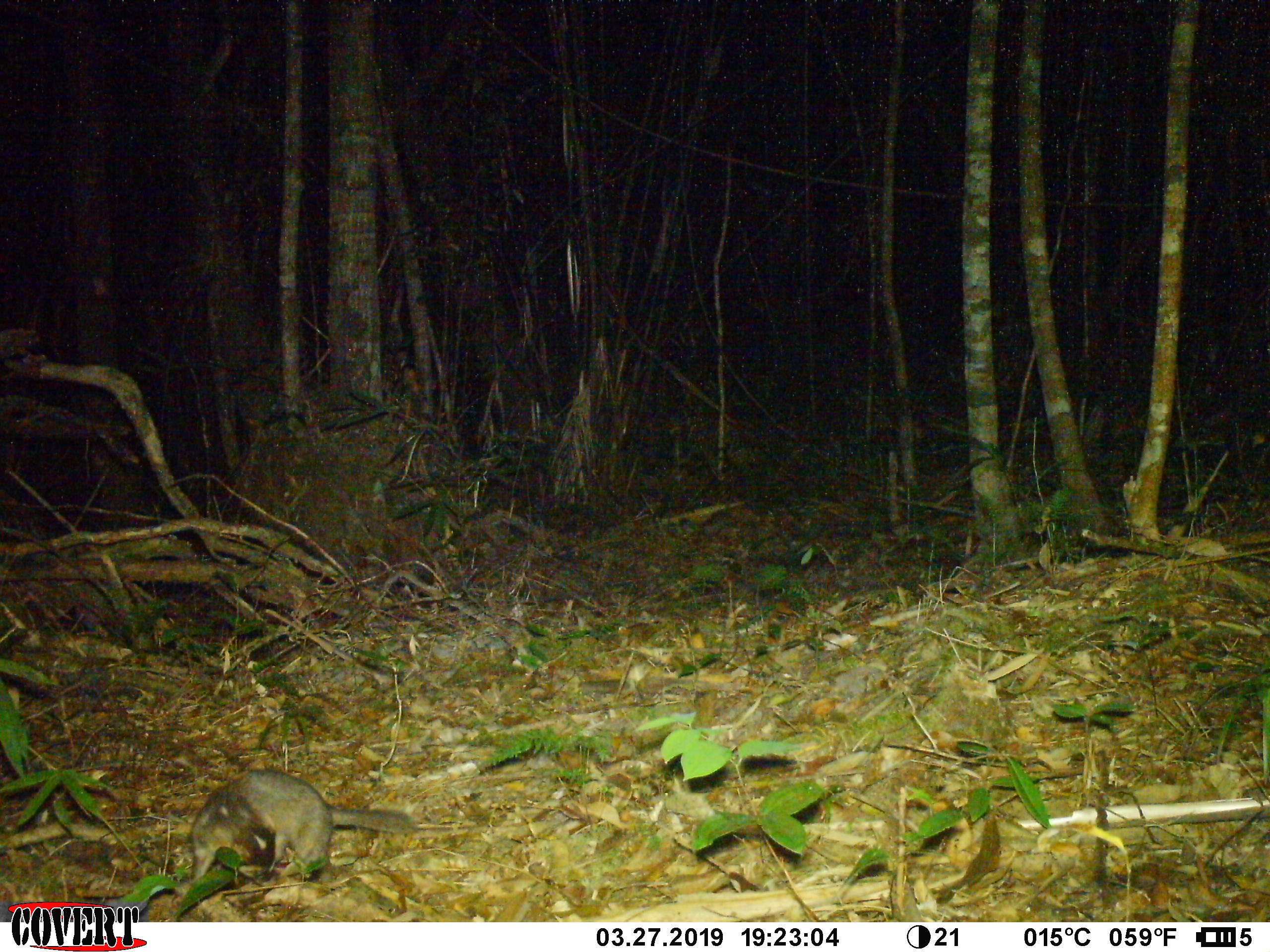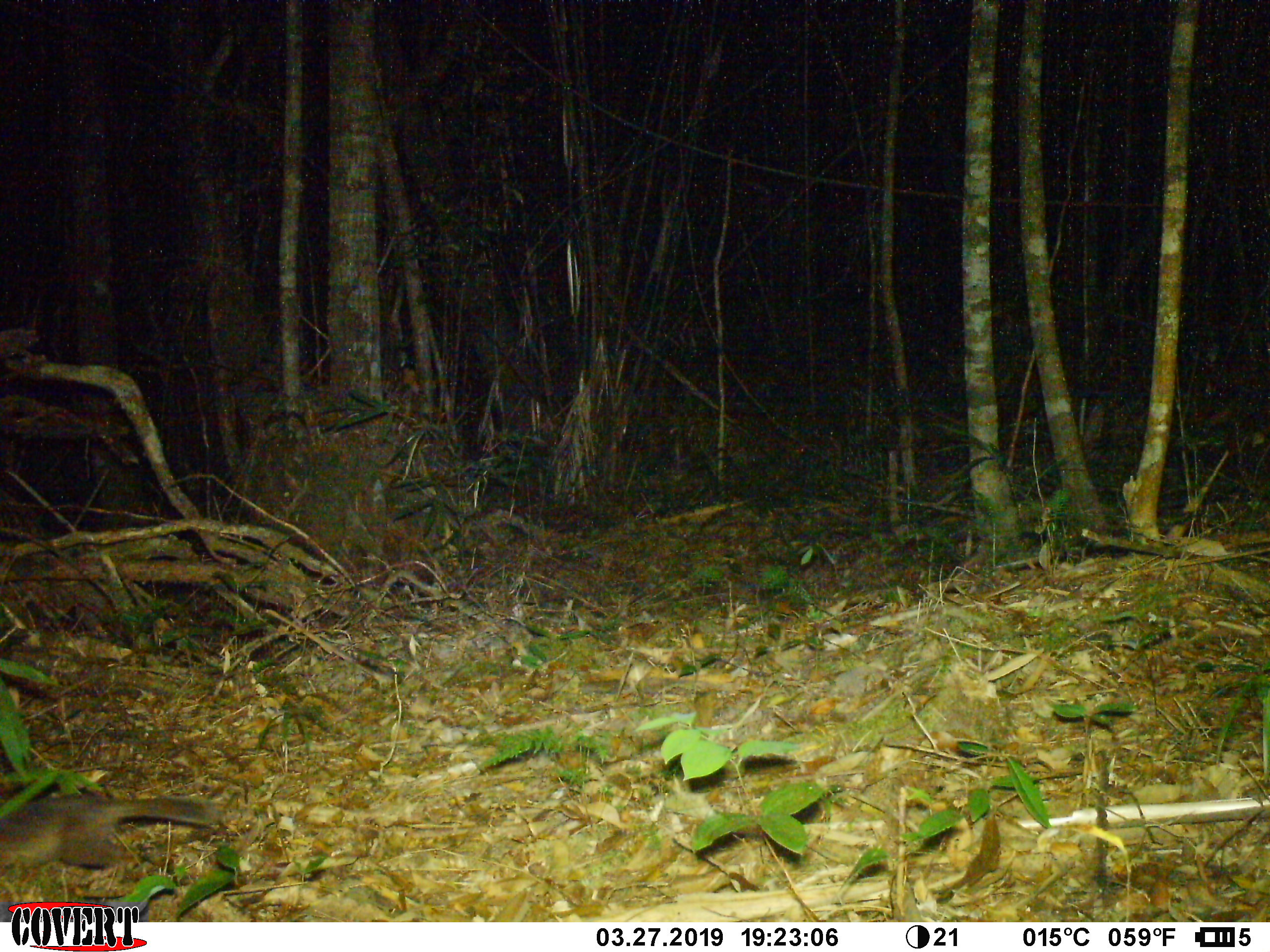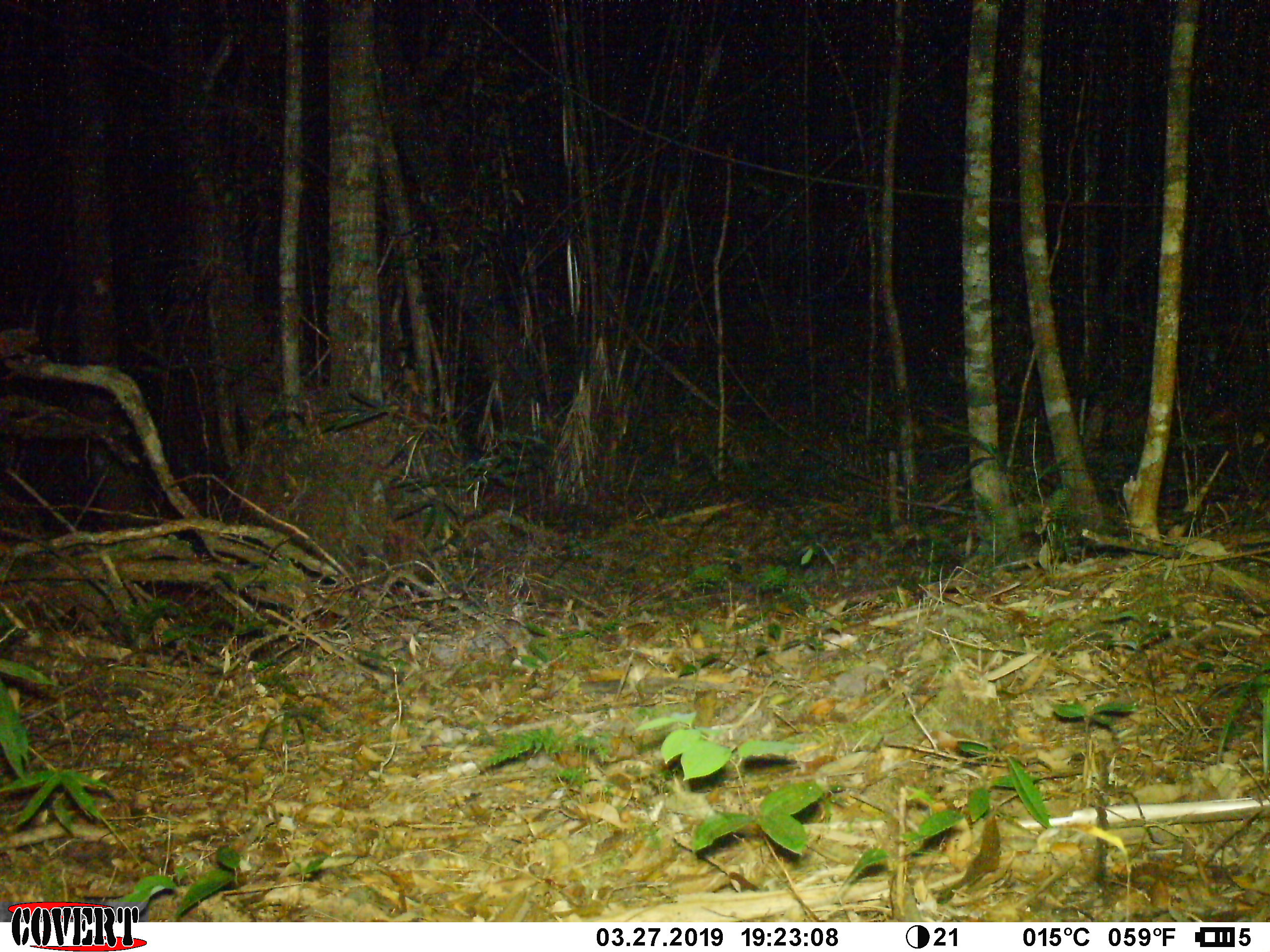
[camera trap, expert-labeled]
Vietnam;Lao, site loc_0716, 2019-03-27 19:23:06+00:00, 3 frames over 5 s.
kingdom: Animalia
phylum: Chordata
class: Mammalia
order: Carnivora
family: Mustelidae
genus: Melogale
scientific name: Melogale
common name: ferret badger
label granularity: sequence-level